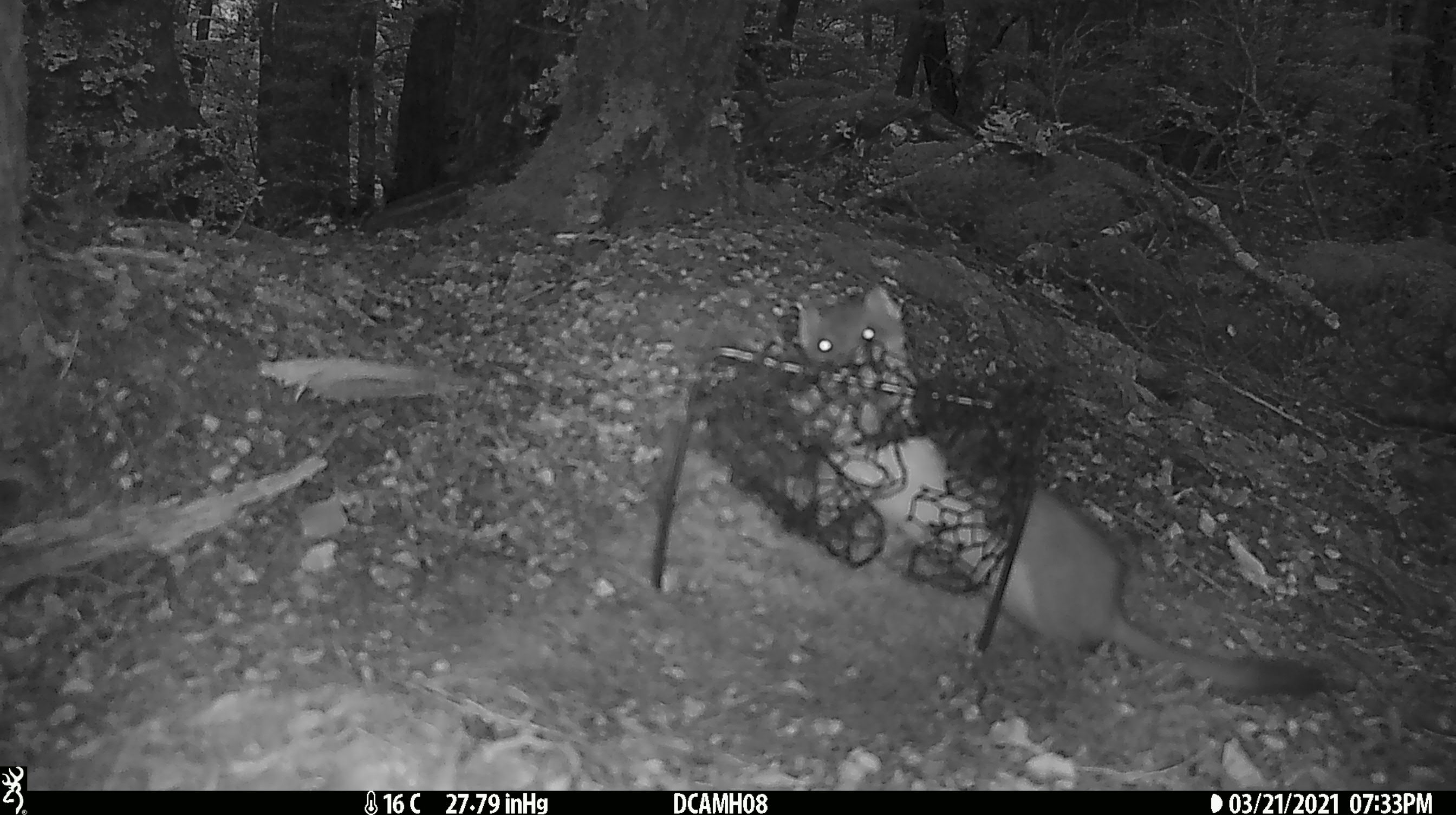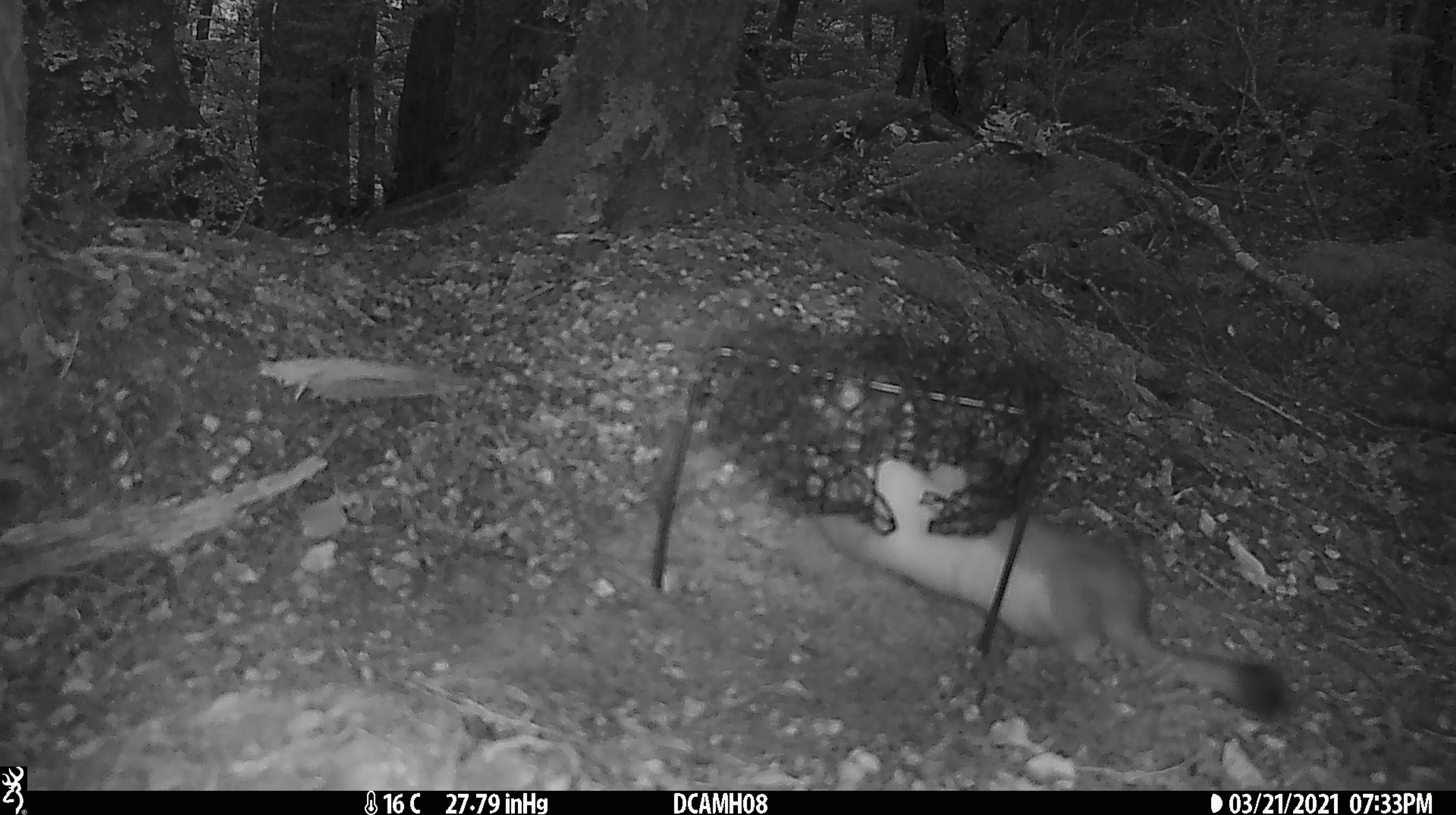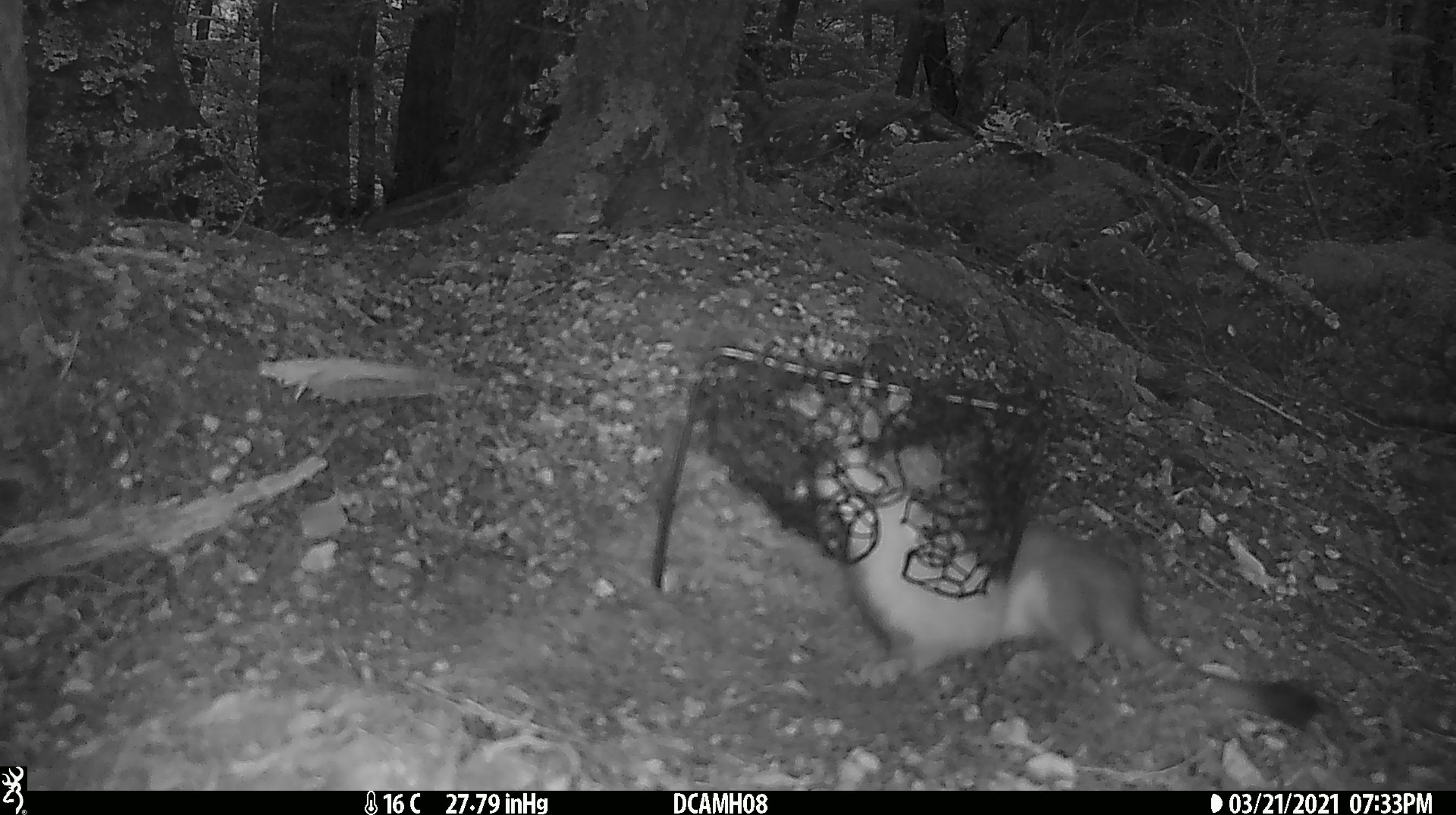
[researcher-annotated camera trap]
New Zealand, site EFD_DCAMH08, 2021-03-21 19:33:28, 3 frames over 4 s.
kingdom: Animalia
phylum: Chordata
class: Mammalia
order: Carnivora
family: Mustelidae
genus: Mustela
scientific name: Mustela erminea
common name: stoat